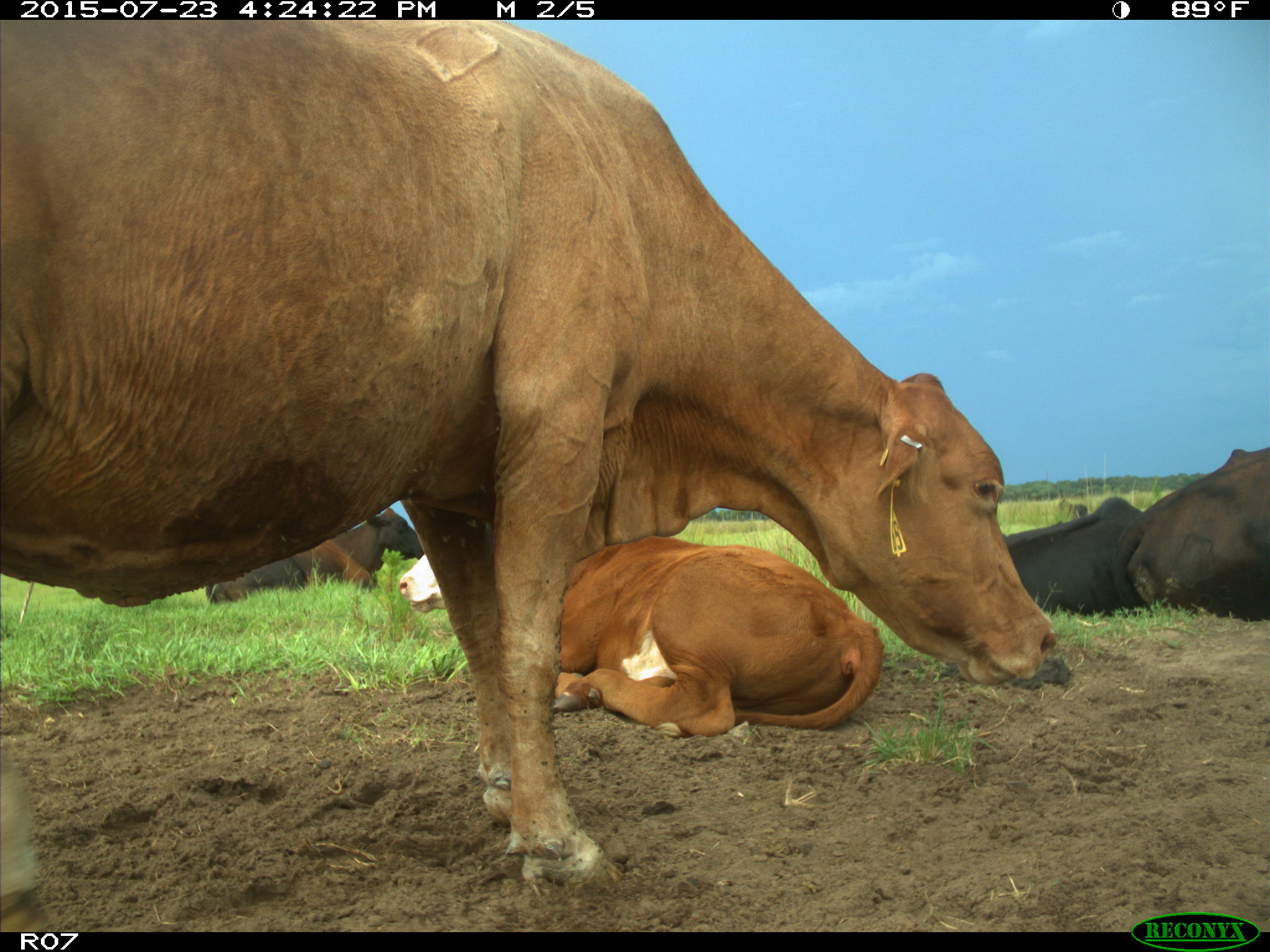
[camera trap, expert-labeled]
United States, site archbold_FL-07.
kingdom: Animalia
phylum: Chordata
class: Mammalia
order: Artiodactyla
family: Bovidae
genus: Bos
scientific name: Bos taurus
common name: domestic cow